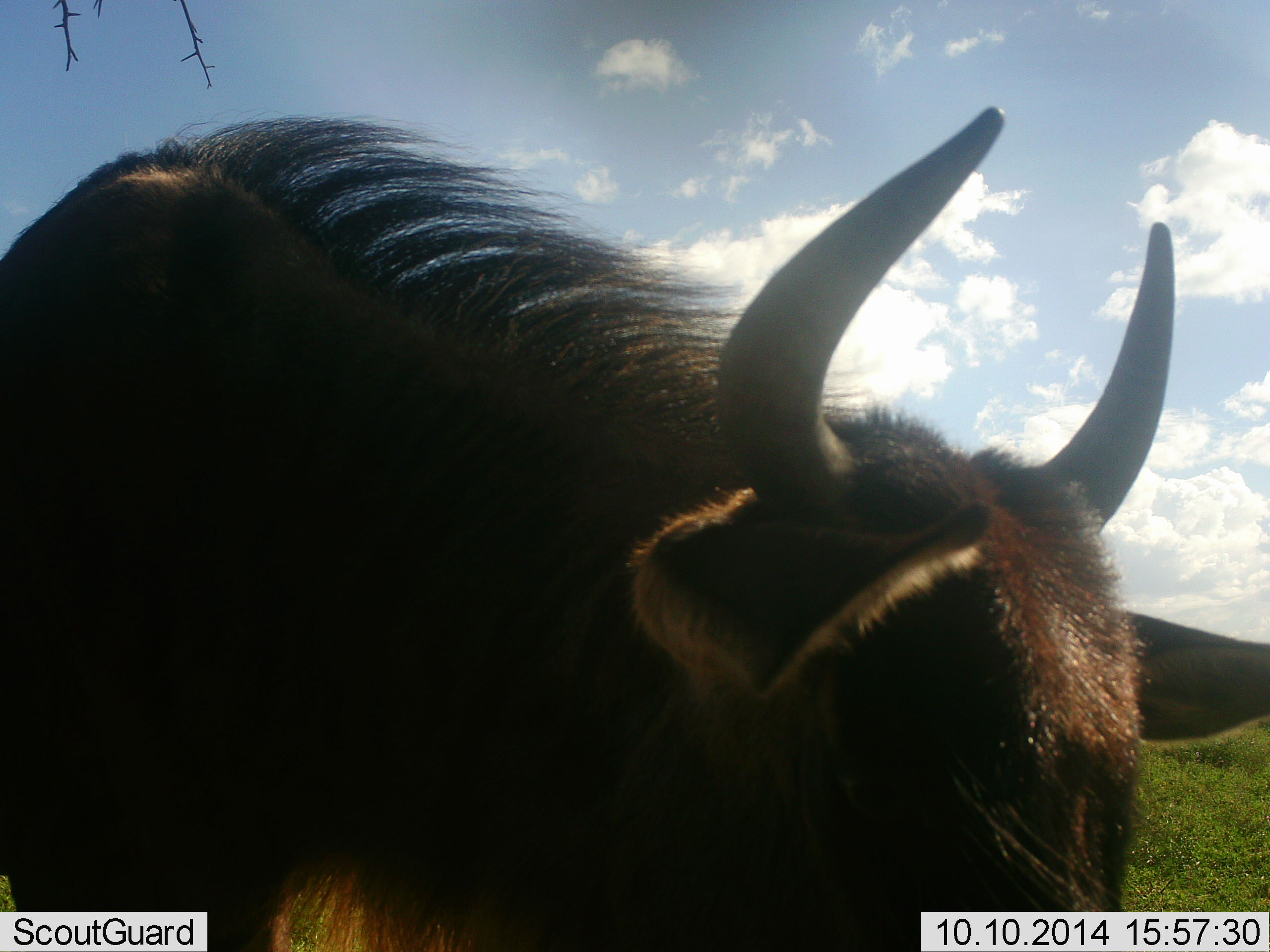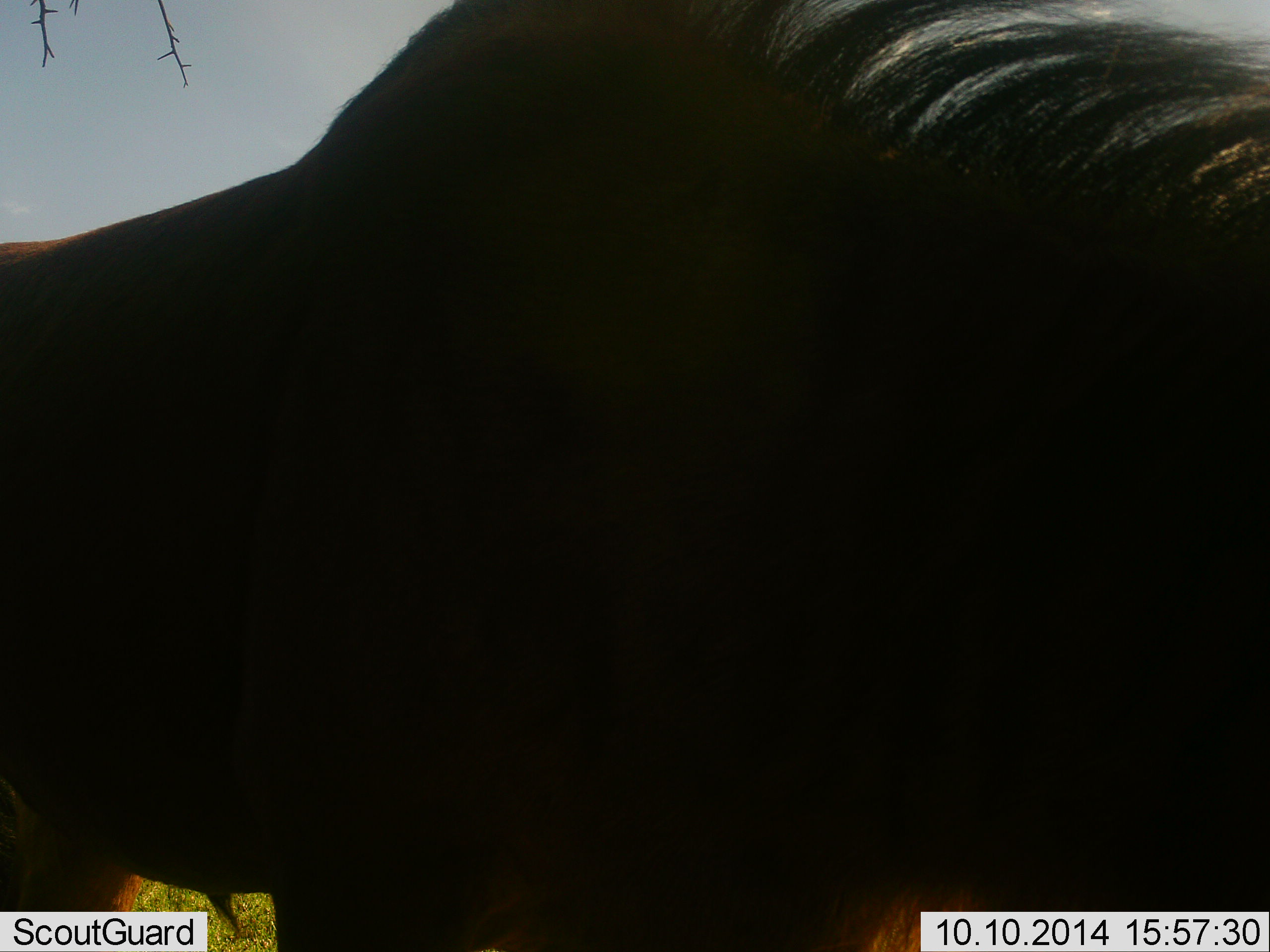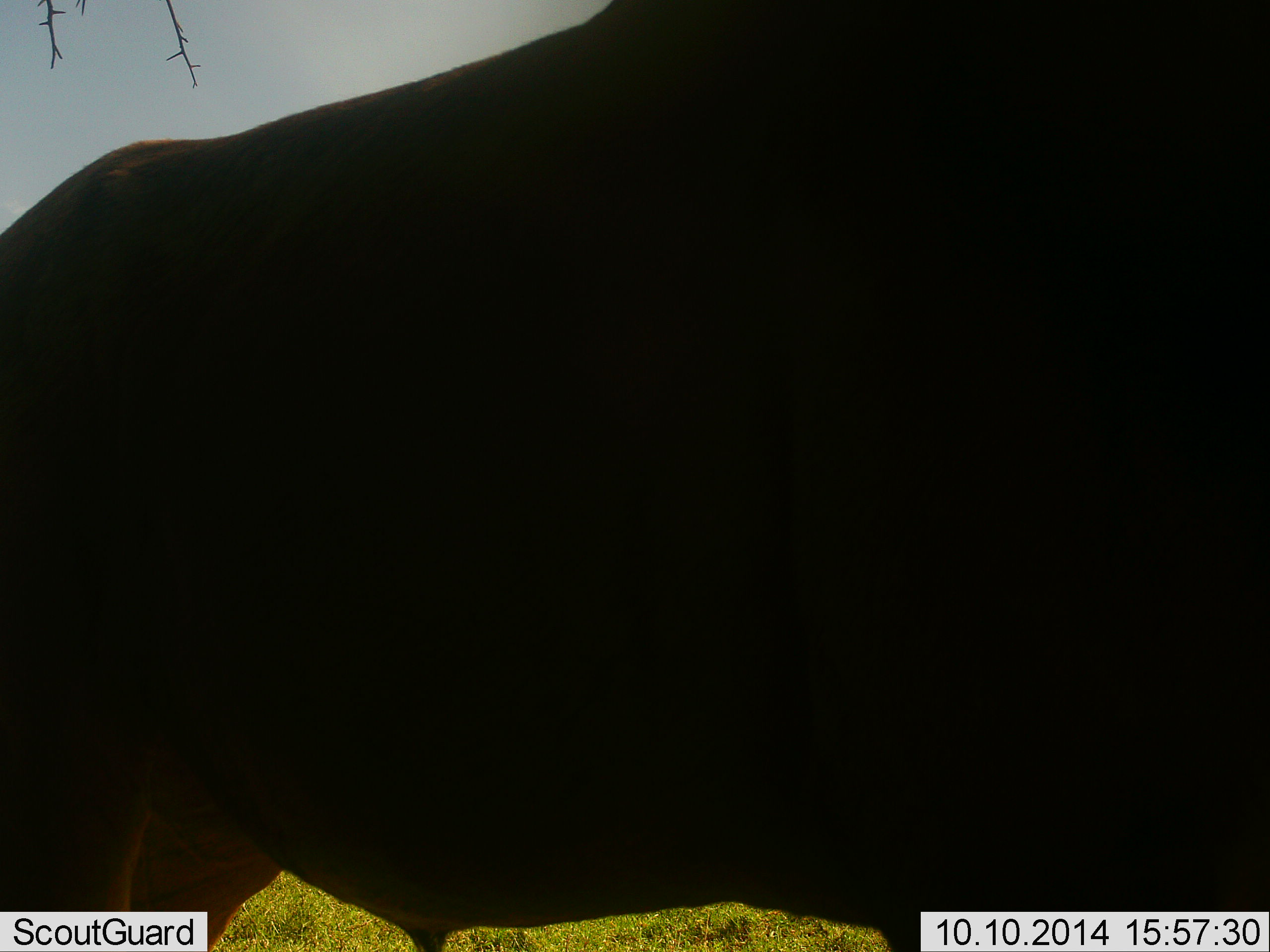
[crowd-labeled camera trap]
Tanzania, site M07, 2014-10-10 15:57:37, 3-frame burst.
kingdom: Animalia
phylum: Chordata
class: Mammalia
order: Artiodactyla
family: Bovidae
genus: Connochaetes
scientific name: Connochaetes taurinus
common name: blue wildebeest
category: wildebeest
Wildebeest (blue wildebeest) (Connochaetes taurinus), count 1. Behavior (volunteer vote fractions): standing 0%, resting 0%, moving 100%, interacting 0%. Young present (vote fraction): 10%. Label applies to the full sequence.